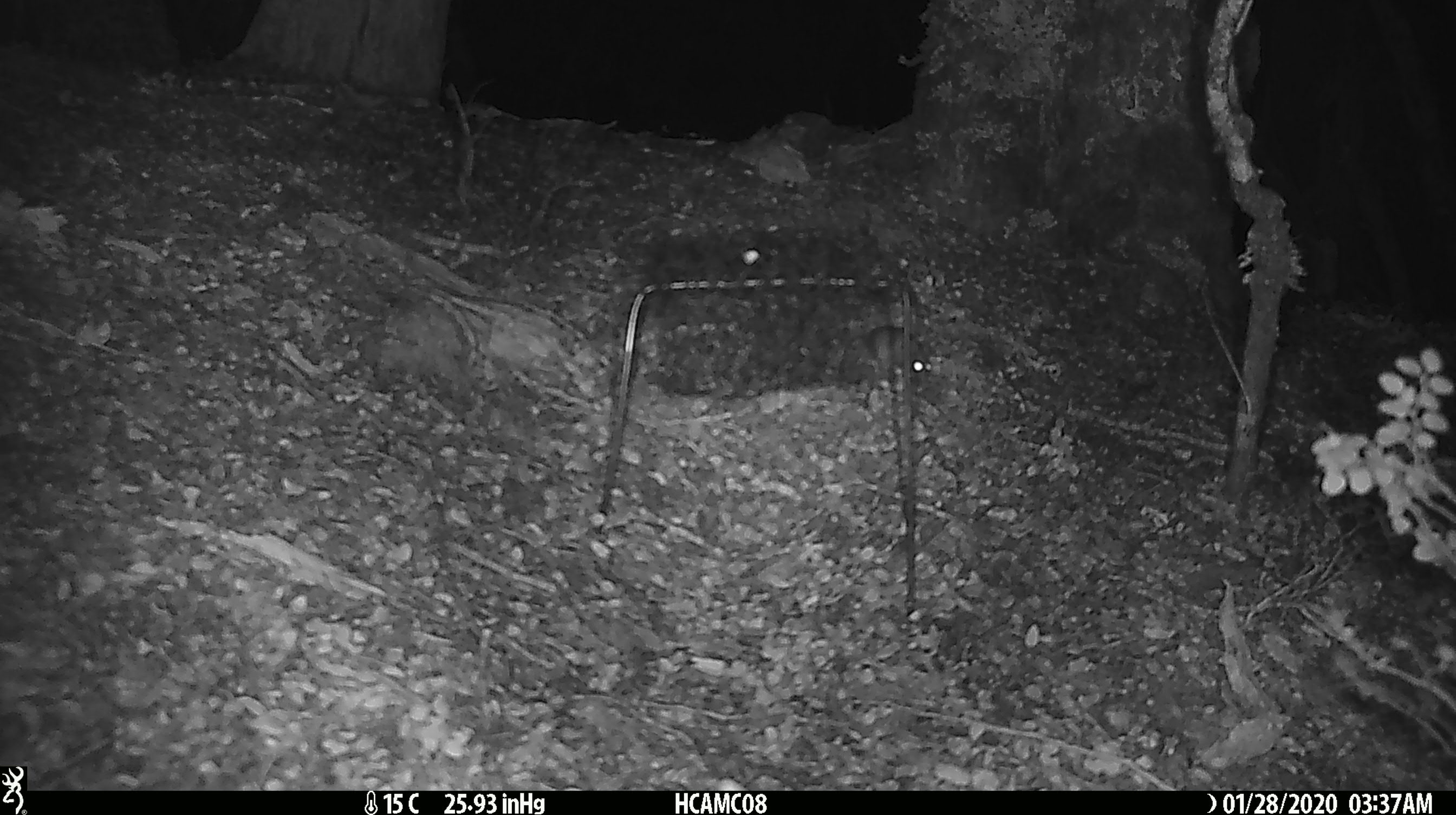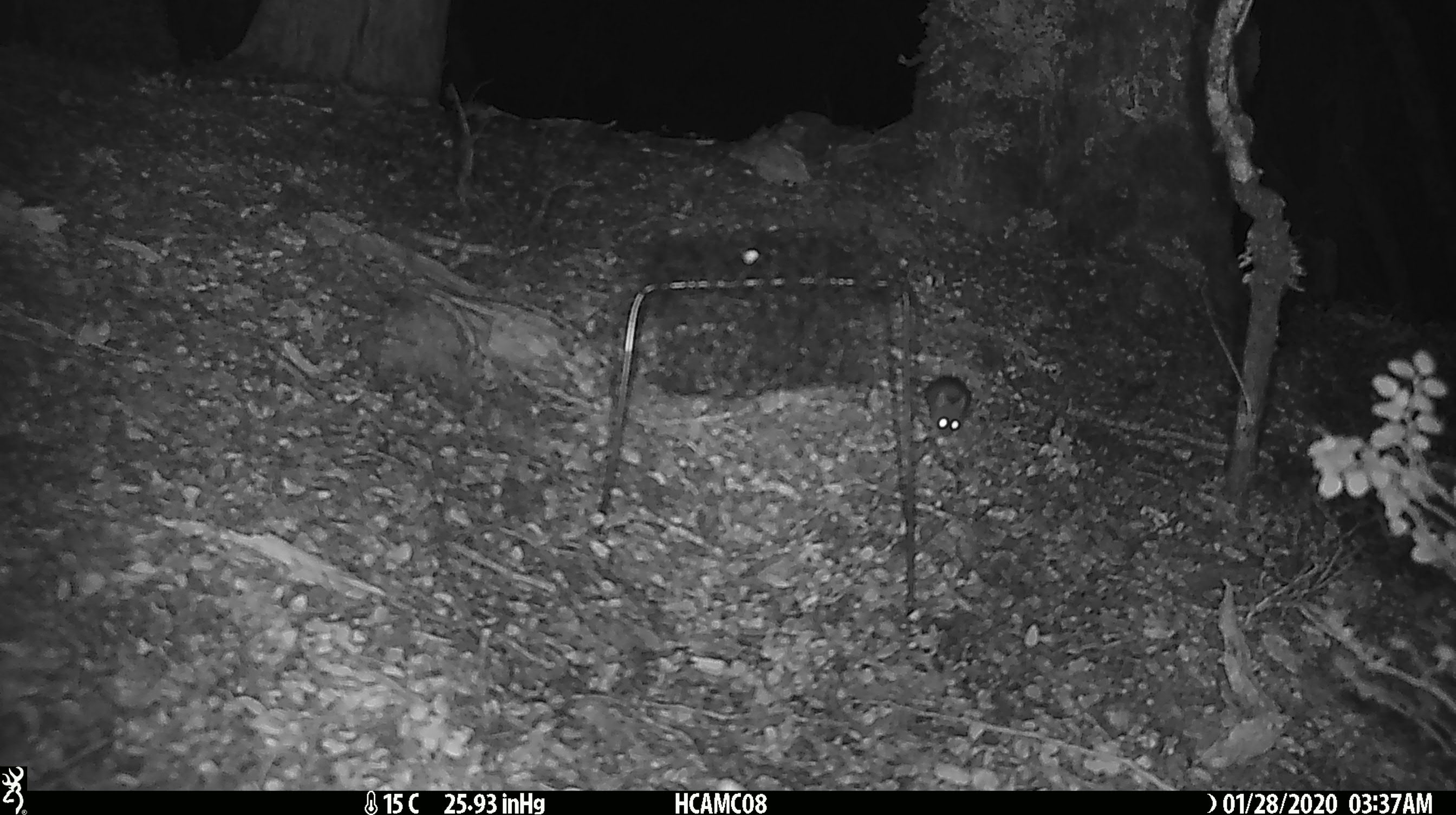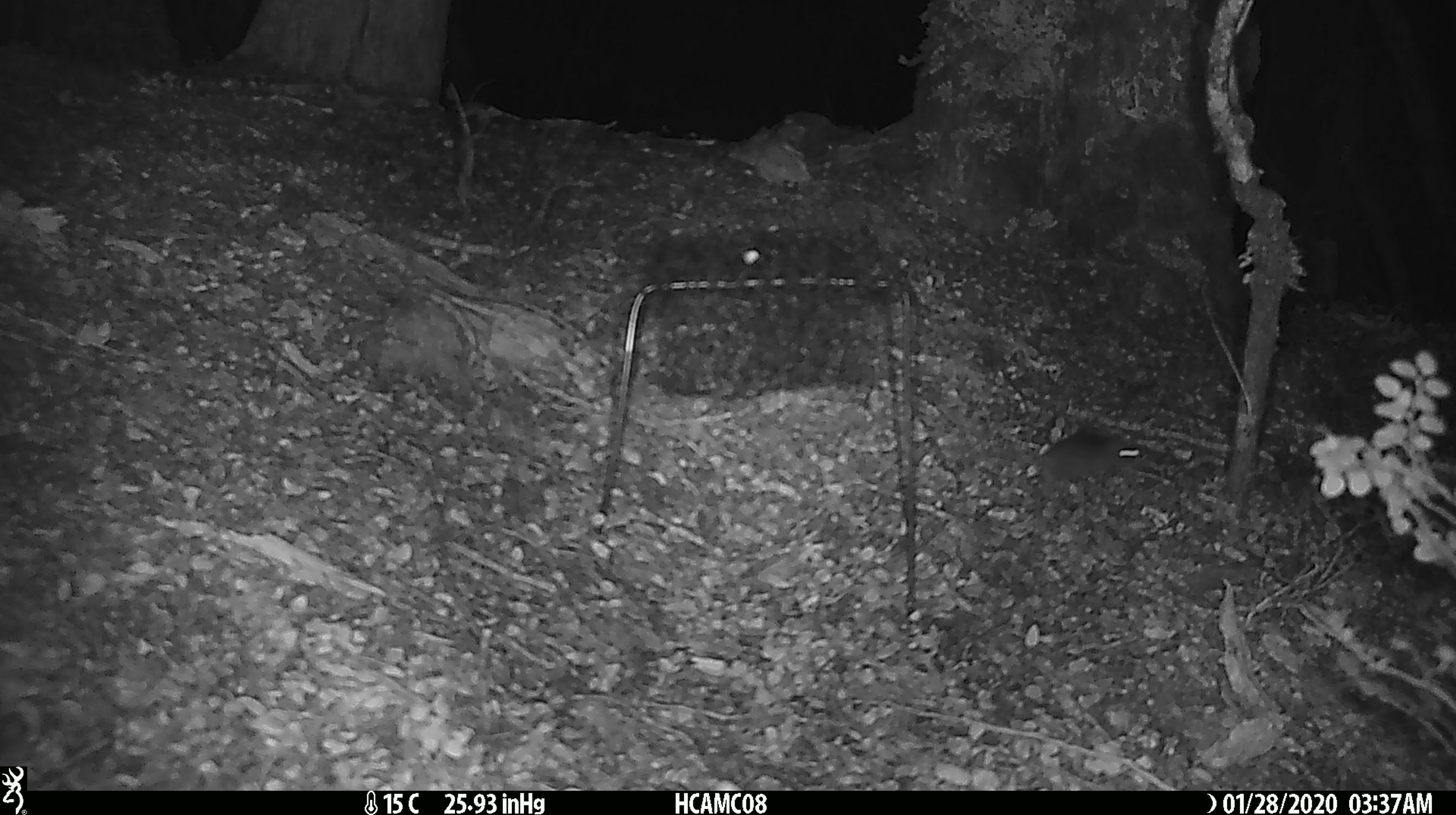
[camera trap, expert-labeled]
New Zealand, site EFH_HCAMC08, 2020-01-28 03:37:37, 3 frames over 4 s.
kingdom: Animalia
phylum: Chordata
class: Mammalia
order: Rodentia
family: Muridae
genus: Mus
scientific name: Mus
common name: mouse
Mouse (Mus).